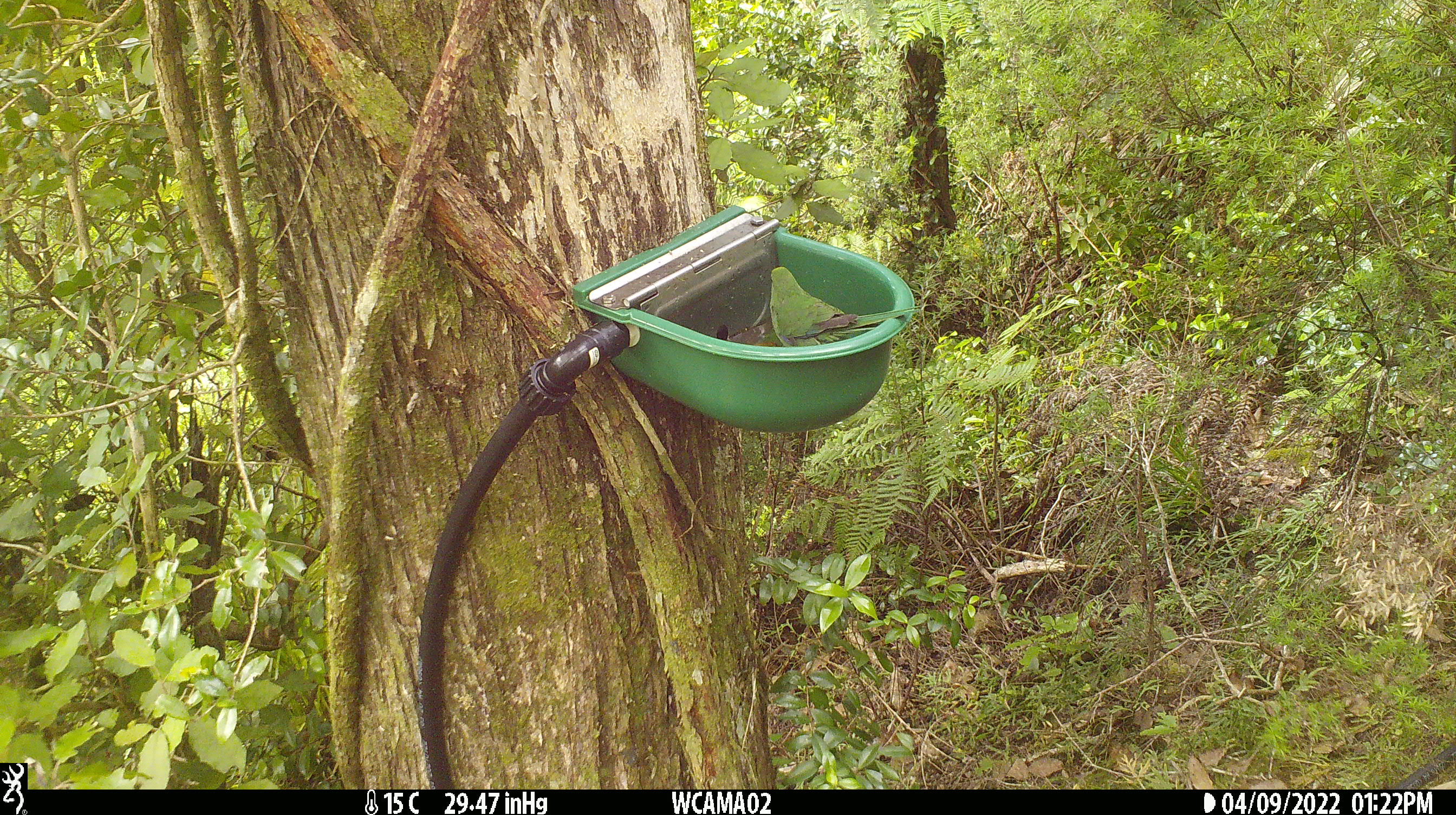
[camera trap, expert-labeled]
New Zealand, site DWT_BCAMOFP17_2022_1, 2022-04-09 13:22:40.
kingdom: Animalia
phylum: Chordata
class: Aves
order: Psittaciformes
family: Psittaculidae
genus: Cyanoramphus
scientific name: Cyanoramphus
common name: parakeet